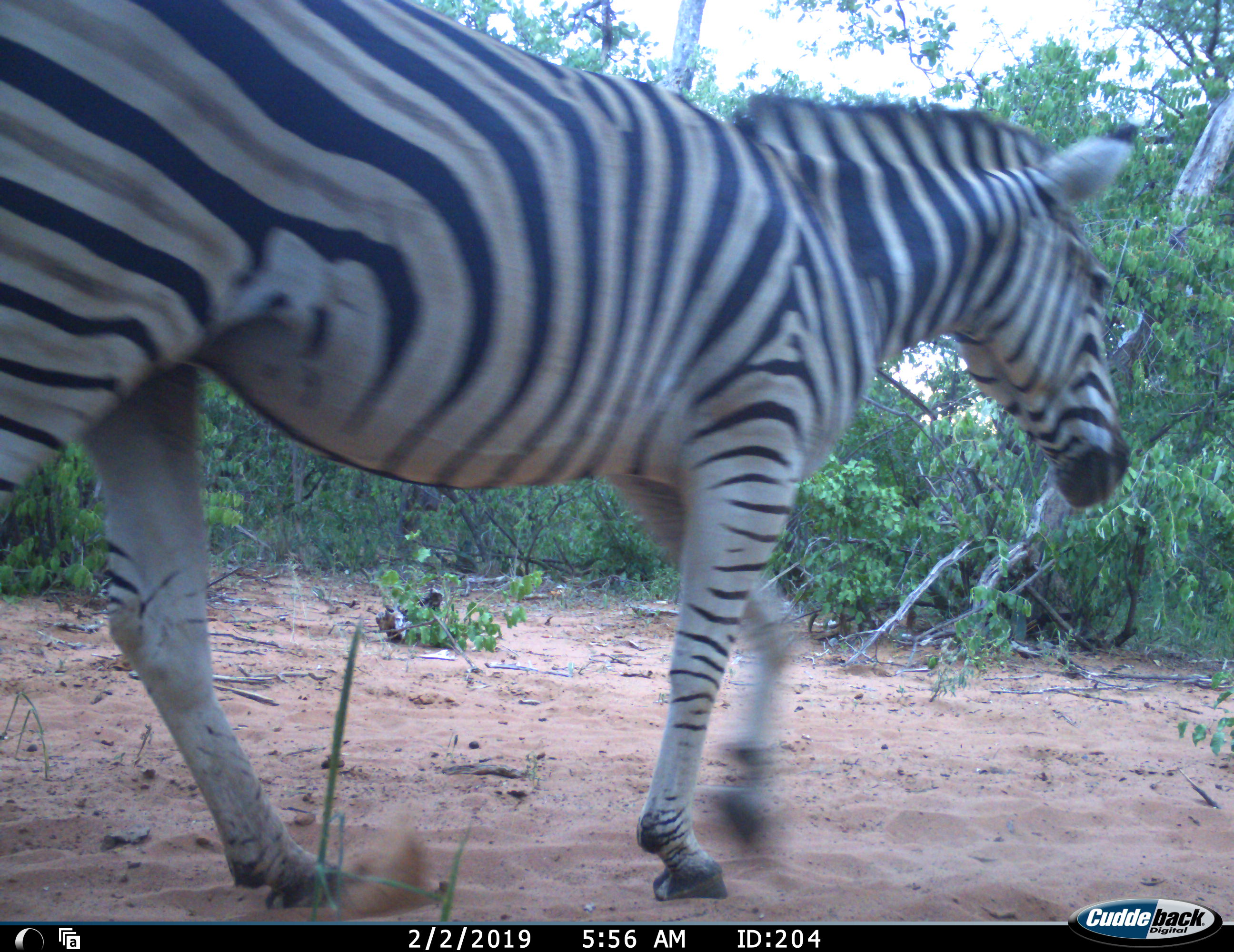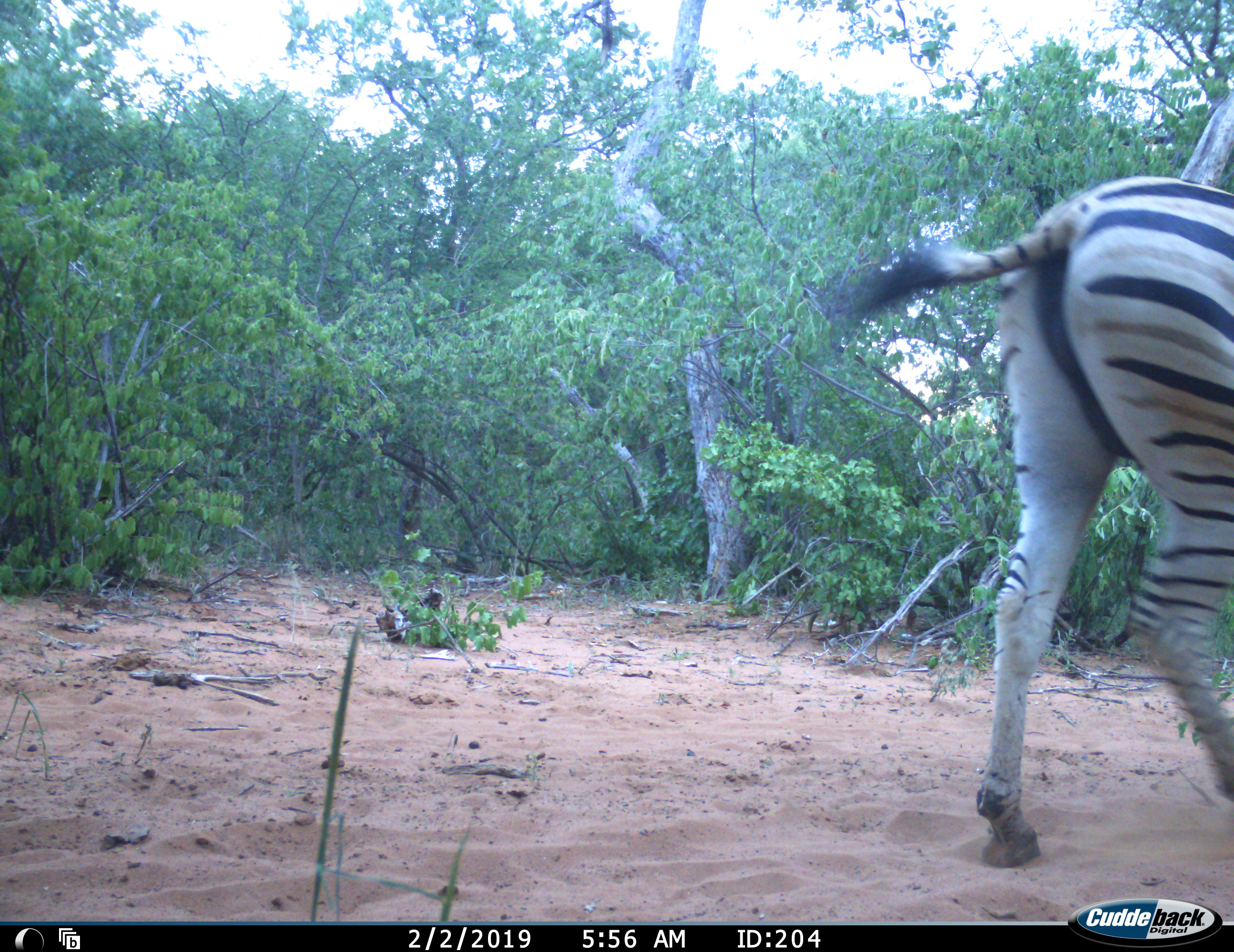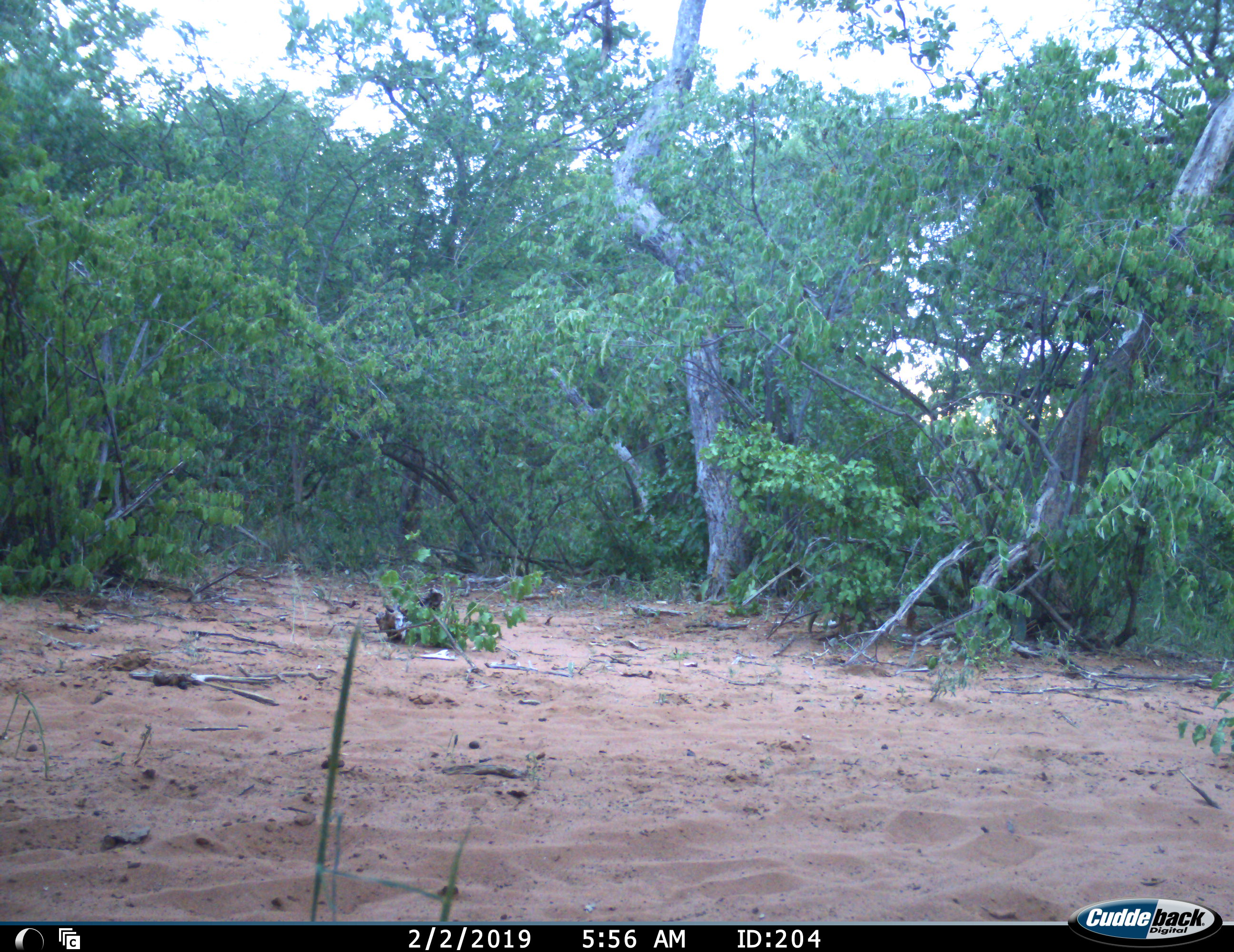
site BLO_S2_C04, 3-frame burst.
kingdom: Animalia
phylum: Chordata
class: Mammalia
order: Perissodactyla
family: Equidae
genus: Equus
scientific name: Equus quagga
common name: plains zebra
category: zebraplains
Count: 1.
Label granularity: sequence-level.